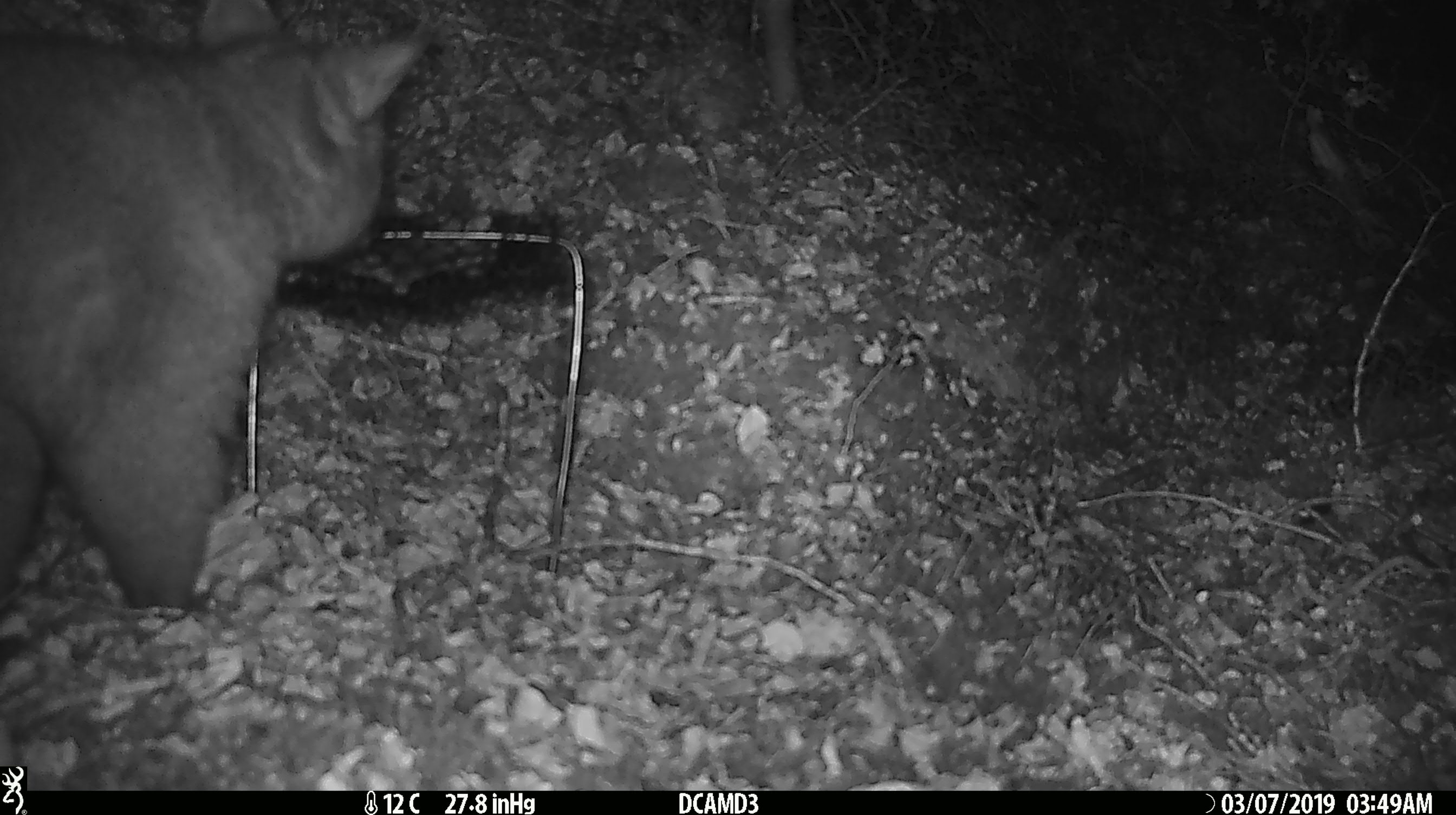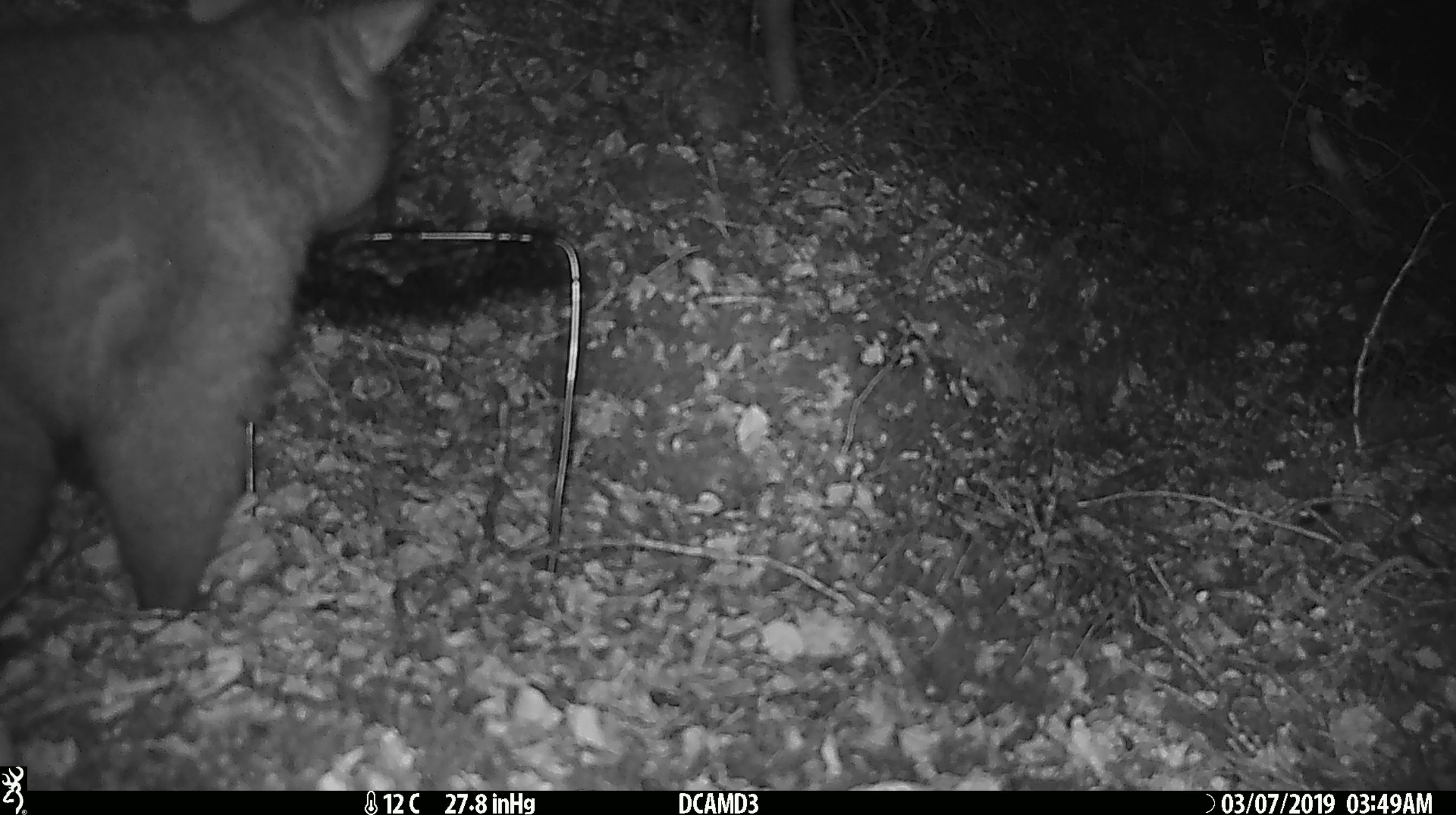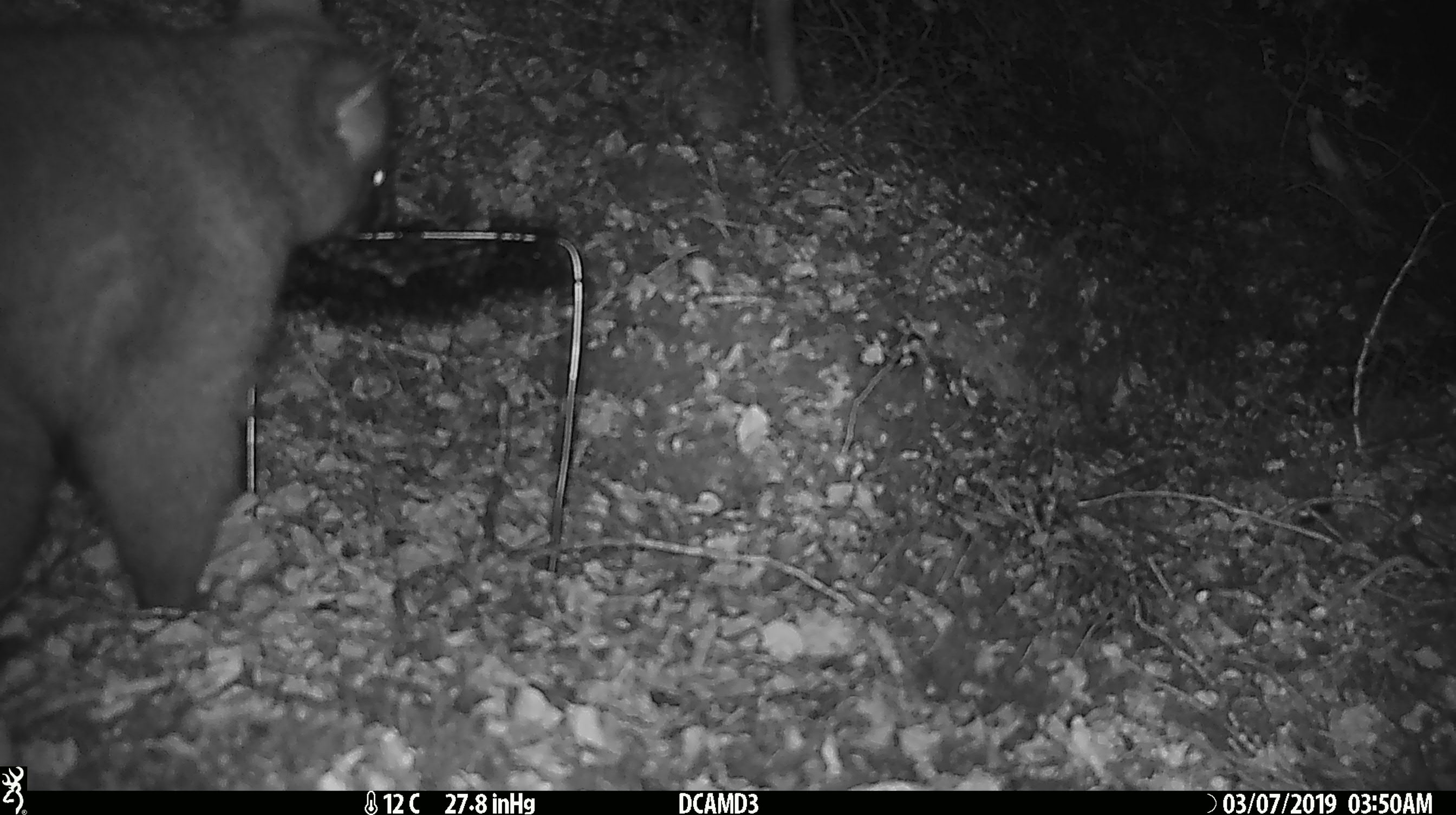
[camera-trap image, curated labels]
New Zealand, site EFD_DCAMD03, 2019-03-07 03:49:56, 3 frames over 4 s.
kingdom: Animalia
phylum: Chordata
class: Mammalia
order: Diprotodontia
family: Phalangeridae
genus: Trichosurus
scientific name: Trichosurus vulpecula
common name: common brushtail possum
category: possum